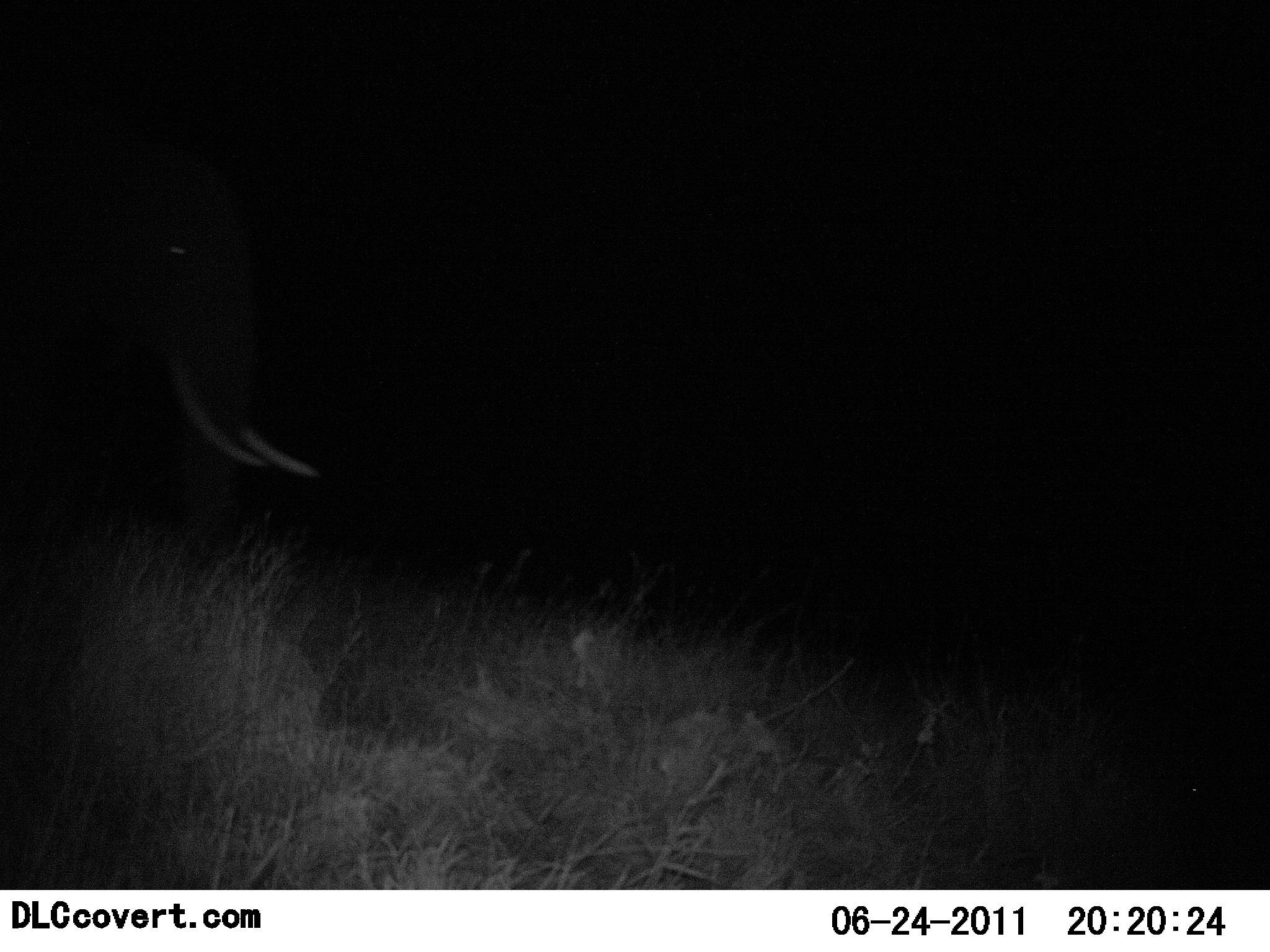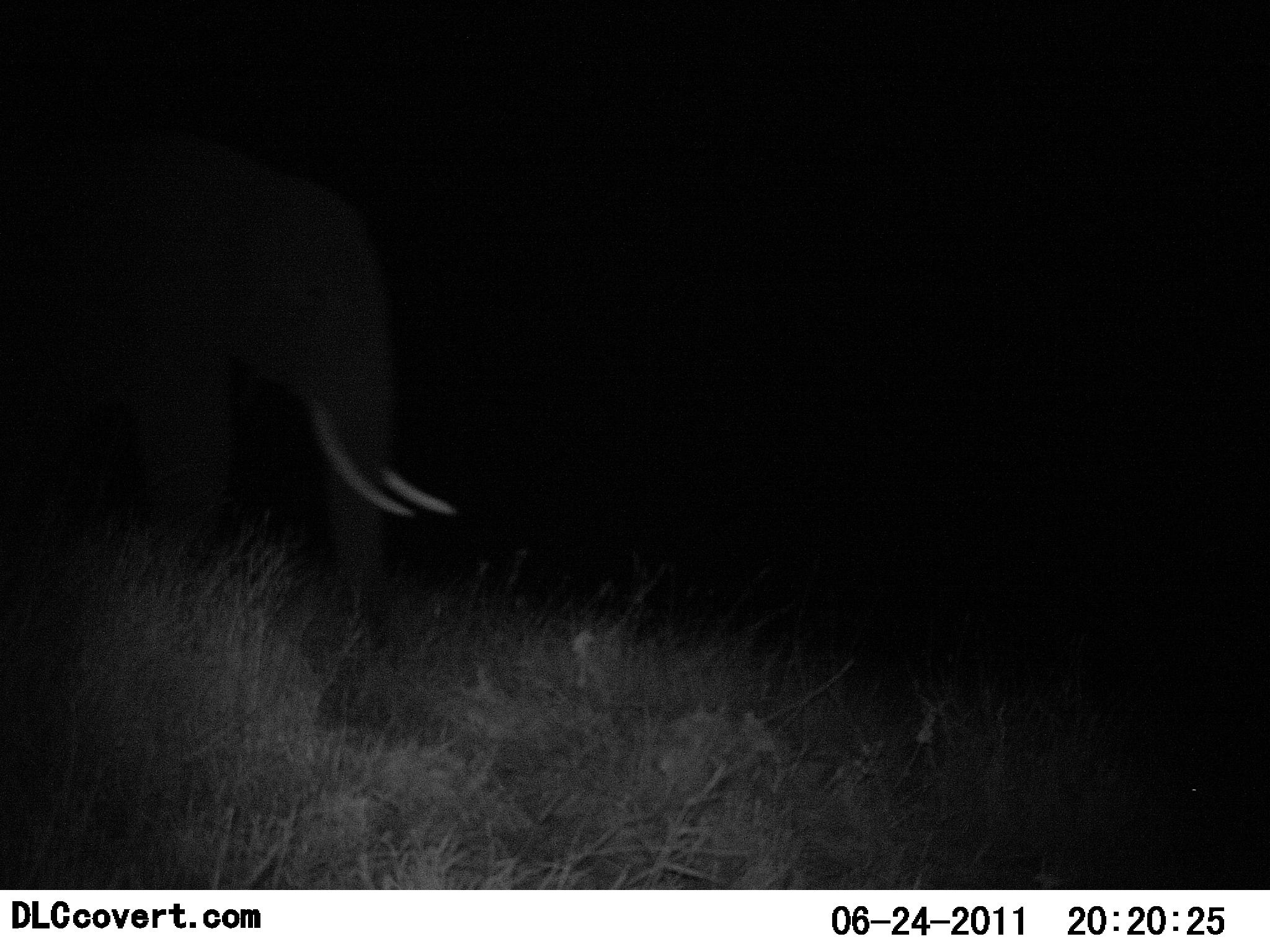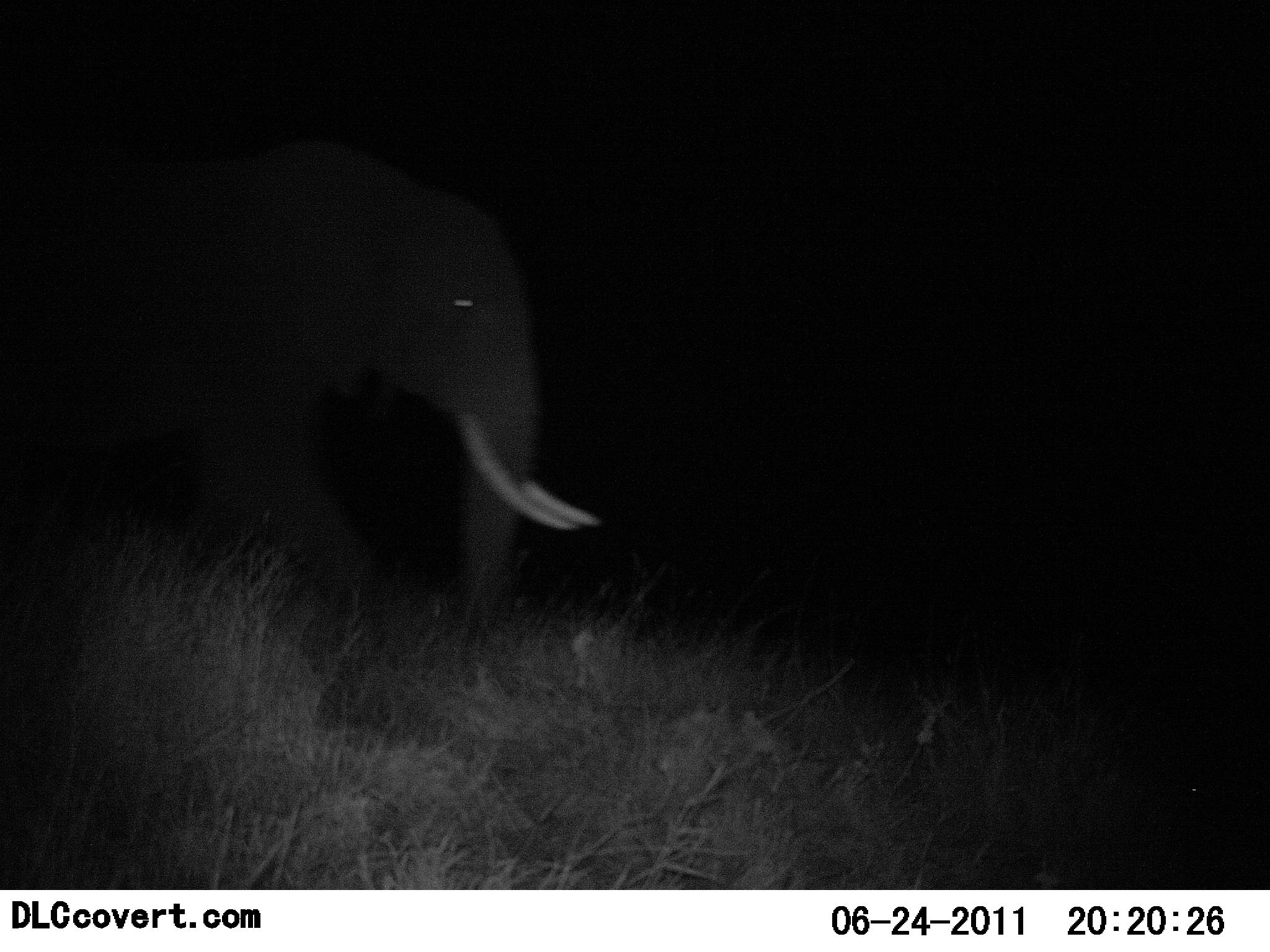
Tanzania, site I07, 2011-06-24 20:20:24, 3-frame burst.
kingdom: Animalia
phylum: Chordata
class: Mammalia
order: Proboscidea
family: Elephantidae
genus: Loxodonta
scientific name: Loxodonta africana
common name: african bush elephant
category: elephant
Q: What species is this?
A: Elephant (african bush elephant) (Loxodonta africana).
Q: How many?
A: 1.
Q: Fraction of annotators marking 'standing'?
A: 9%.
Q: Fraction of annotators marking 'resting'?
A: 0%.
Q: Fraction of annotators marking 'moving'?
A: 91%.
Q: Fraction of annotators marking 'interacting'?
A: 0%.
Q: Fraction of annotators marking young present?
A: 0%.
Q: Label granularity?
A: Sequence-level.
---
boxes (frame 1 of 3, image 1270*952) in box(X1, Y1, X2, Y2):
animal: box(0, 120, 329, 637)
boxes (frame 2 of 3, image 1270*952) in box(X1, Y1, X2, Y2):
animal: box(0, 129, 459, 674)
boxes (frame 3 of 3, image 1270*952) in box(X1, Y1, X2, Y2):
animal: box(0, 136, 608, 696)